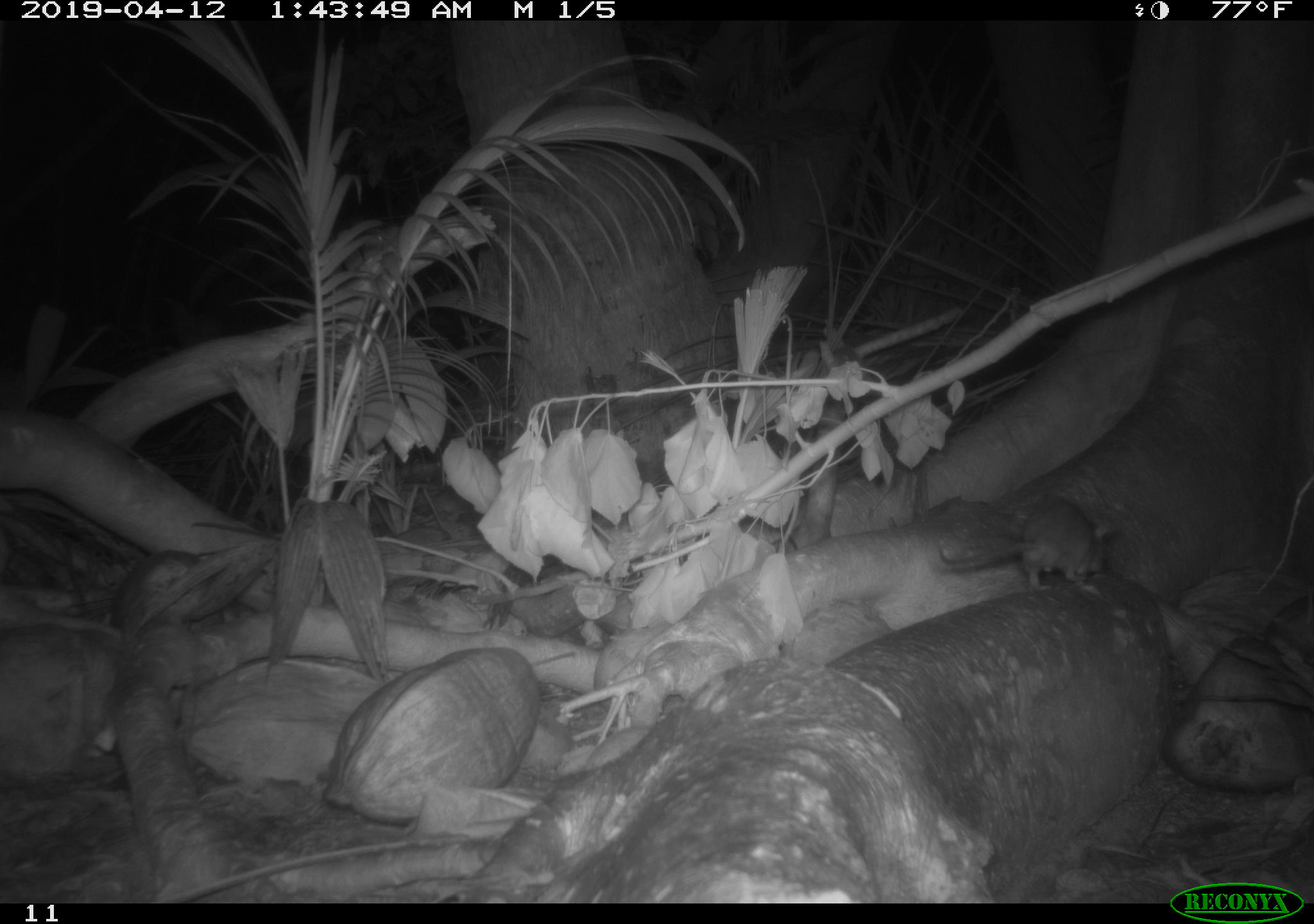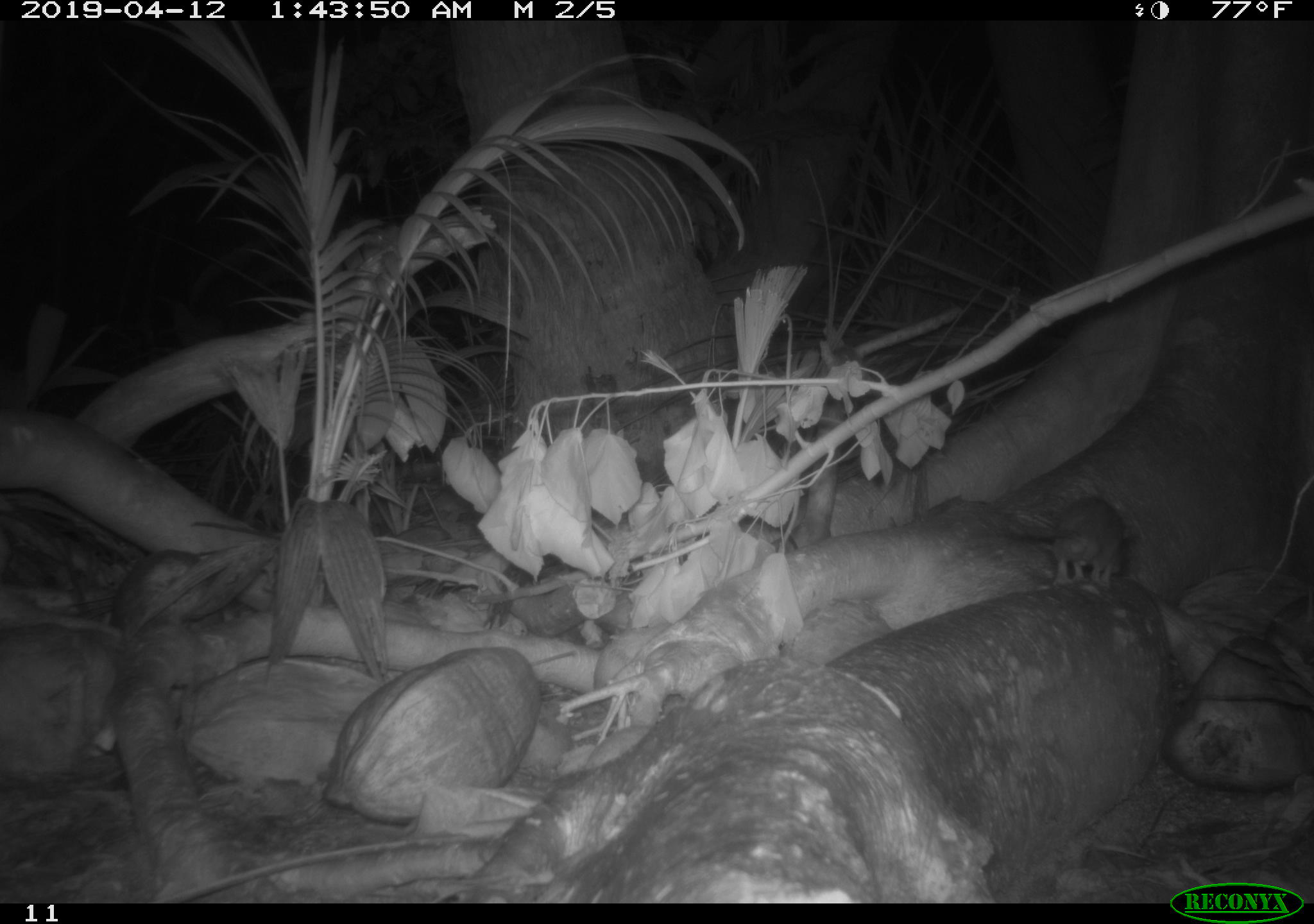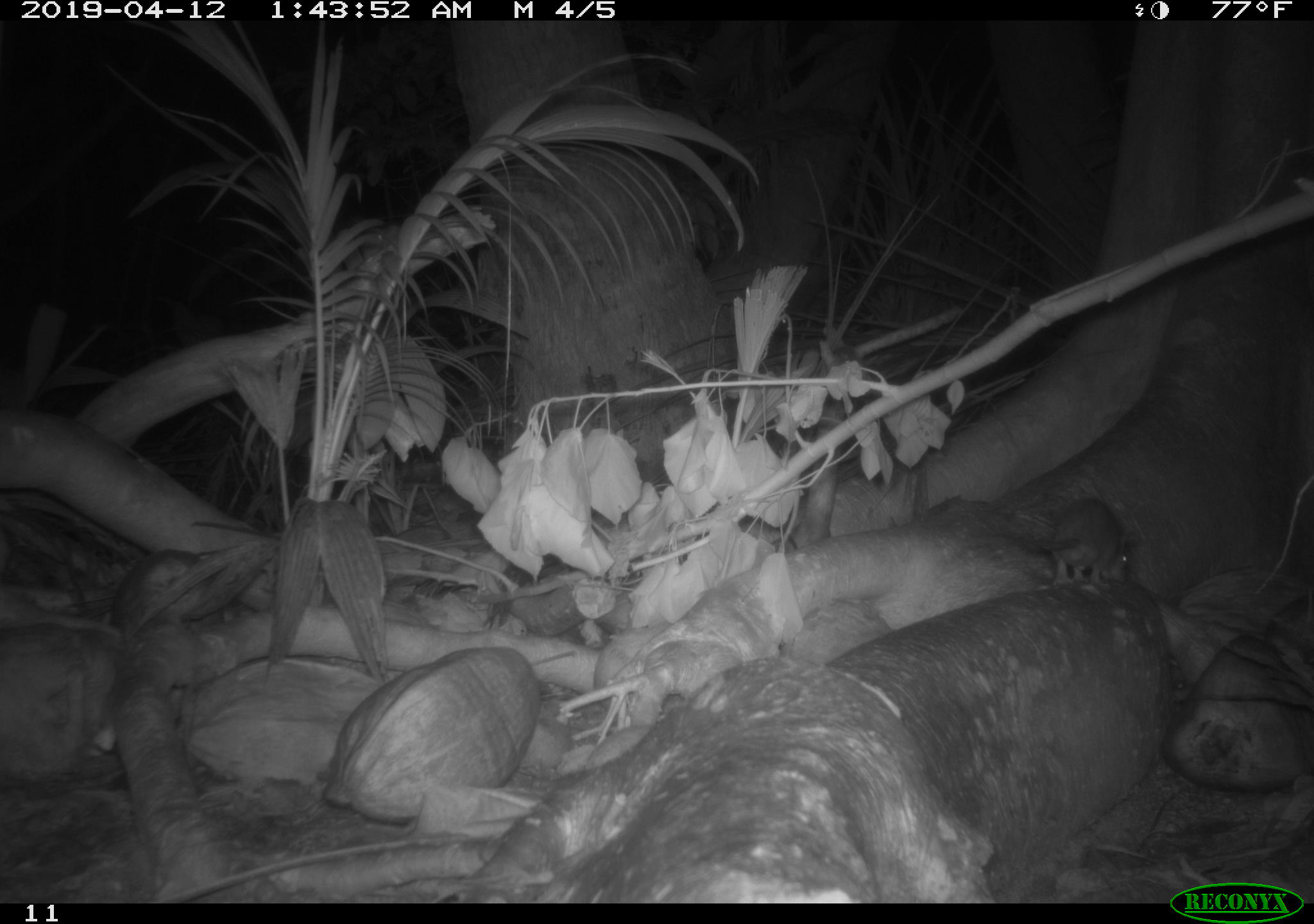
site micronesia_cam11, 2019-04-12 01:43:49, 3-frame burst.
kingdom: Animalia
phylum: Chordata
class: Mammalia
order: Rodentia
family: Muridae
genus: Rattus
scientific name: Rattus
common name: rat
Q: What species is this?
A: Rat (Rattus).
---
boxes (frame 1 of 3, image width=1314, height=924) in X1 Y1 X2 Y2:
rat: 937 499 1111 591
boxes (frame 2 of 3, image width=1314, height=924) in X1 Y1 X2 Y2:
rat: 986 486 1140 599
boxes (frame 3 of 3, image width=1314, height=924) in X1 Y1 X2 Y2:
rat: 1033 497 1150 583